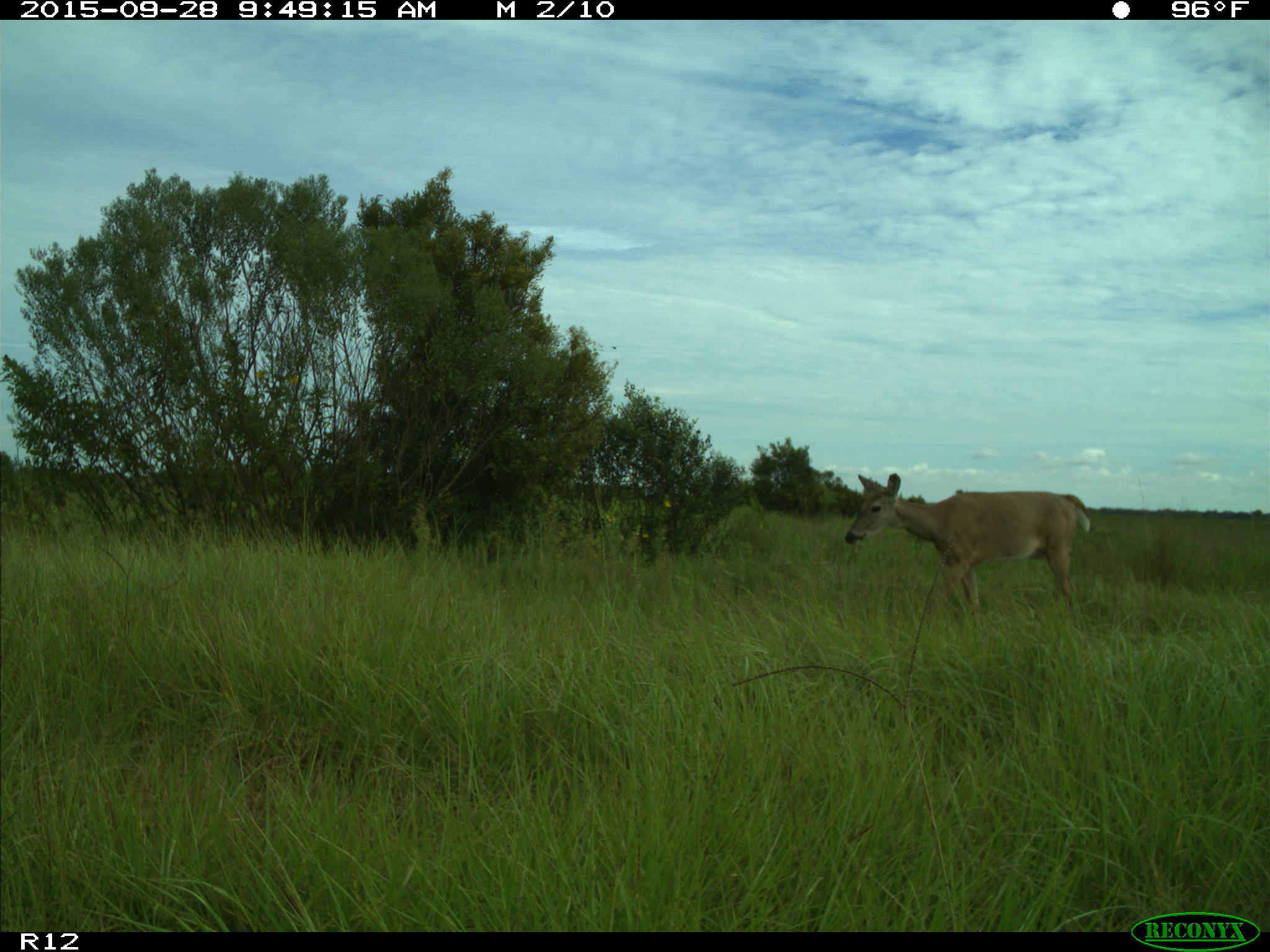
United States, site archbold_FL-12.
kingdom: Animalia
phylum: Chordata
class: Mammalia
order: Artiodactyla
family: Cervidae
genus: Odocoileus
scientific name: Odocoileus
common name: deer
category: unidentified deer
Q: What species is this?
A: Unidentified deer (deer) (Odocoileus).